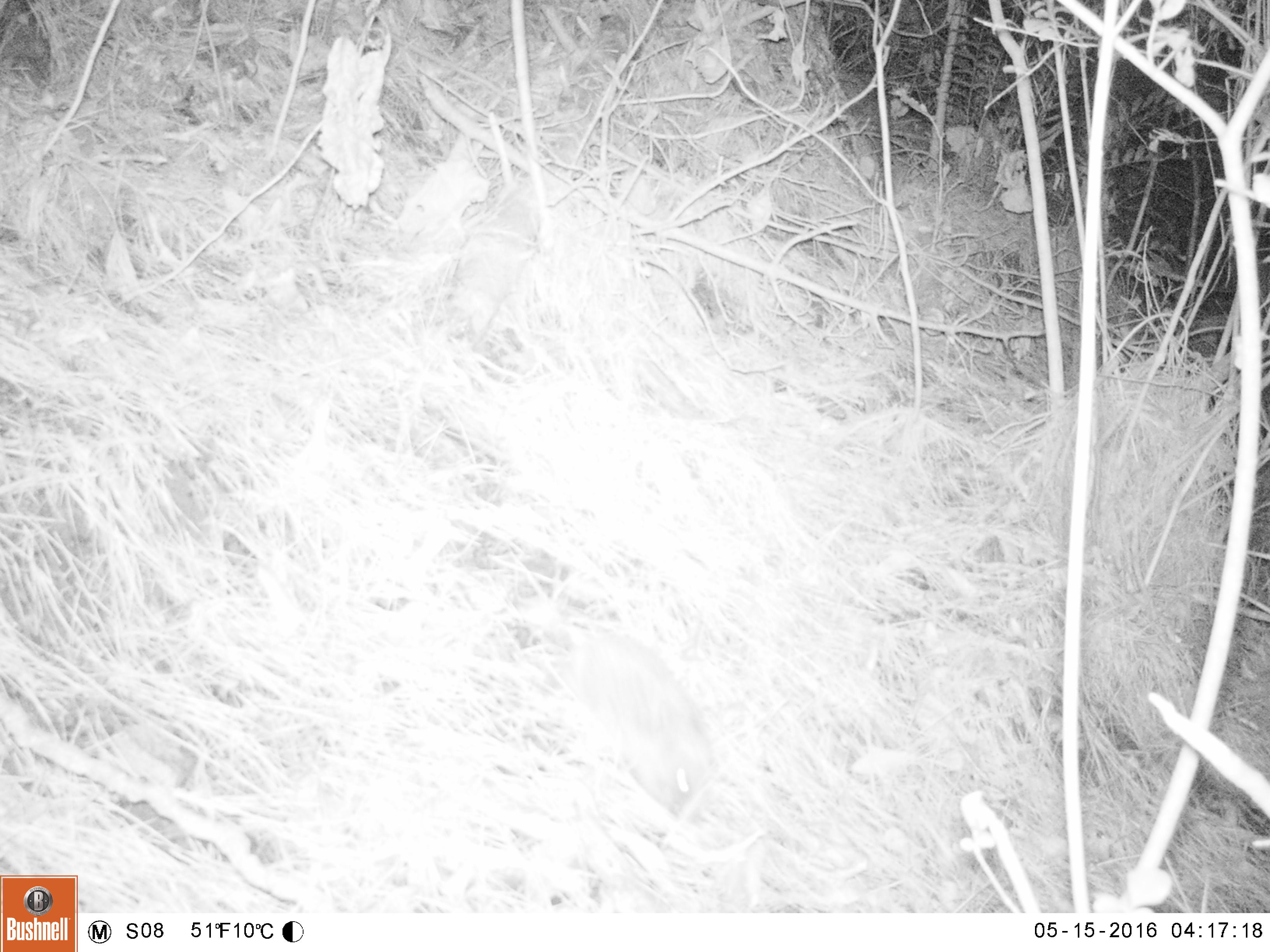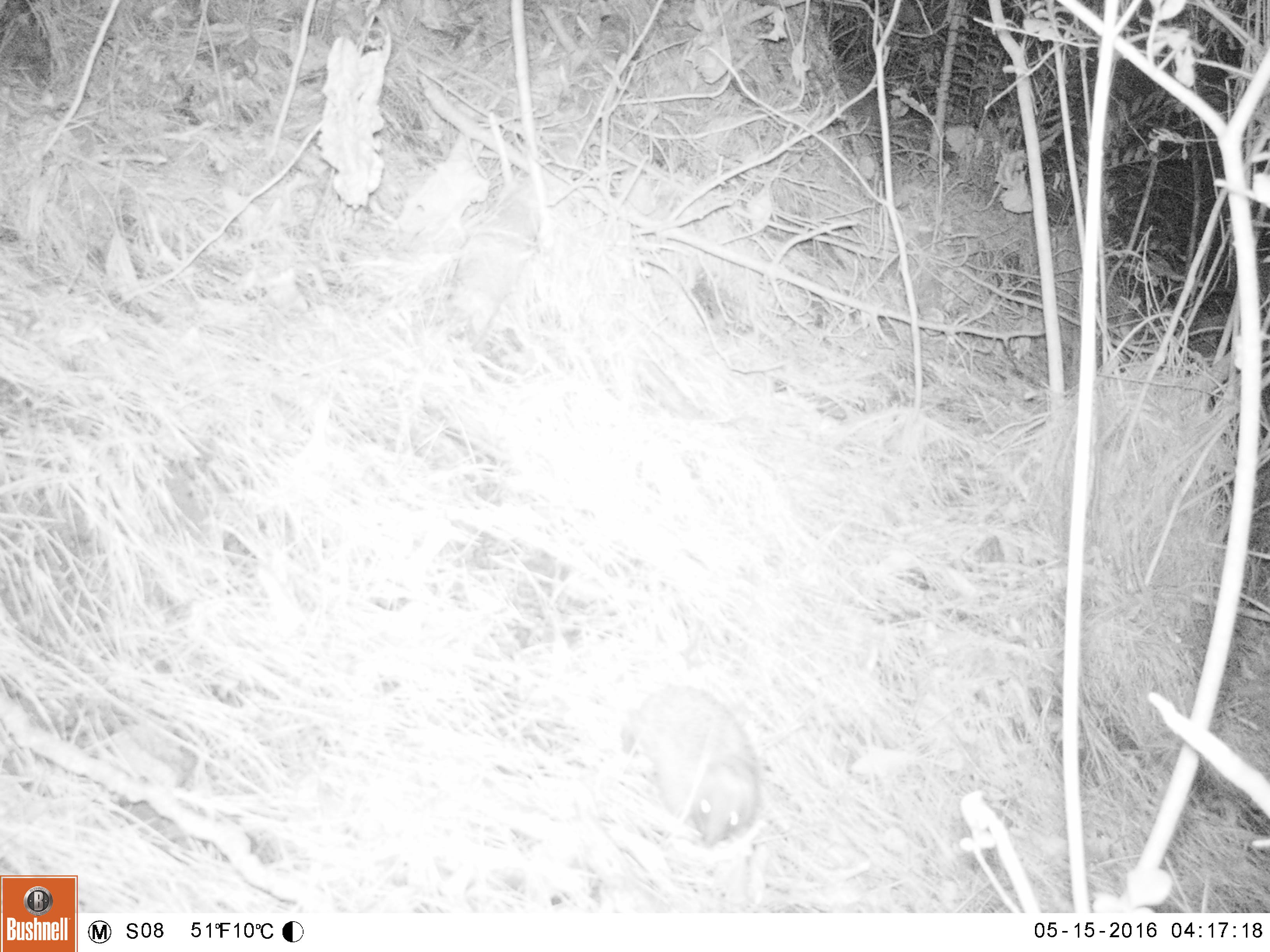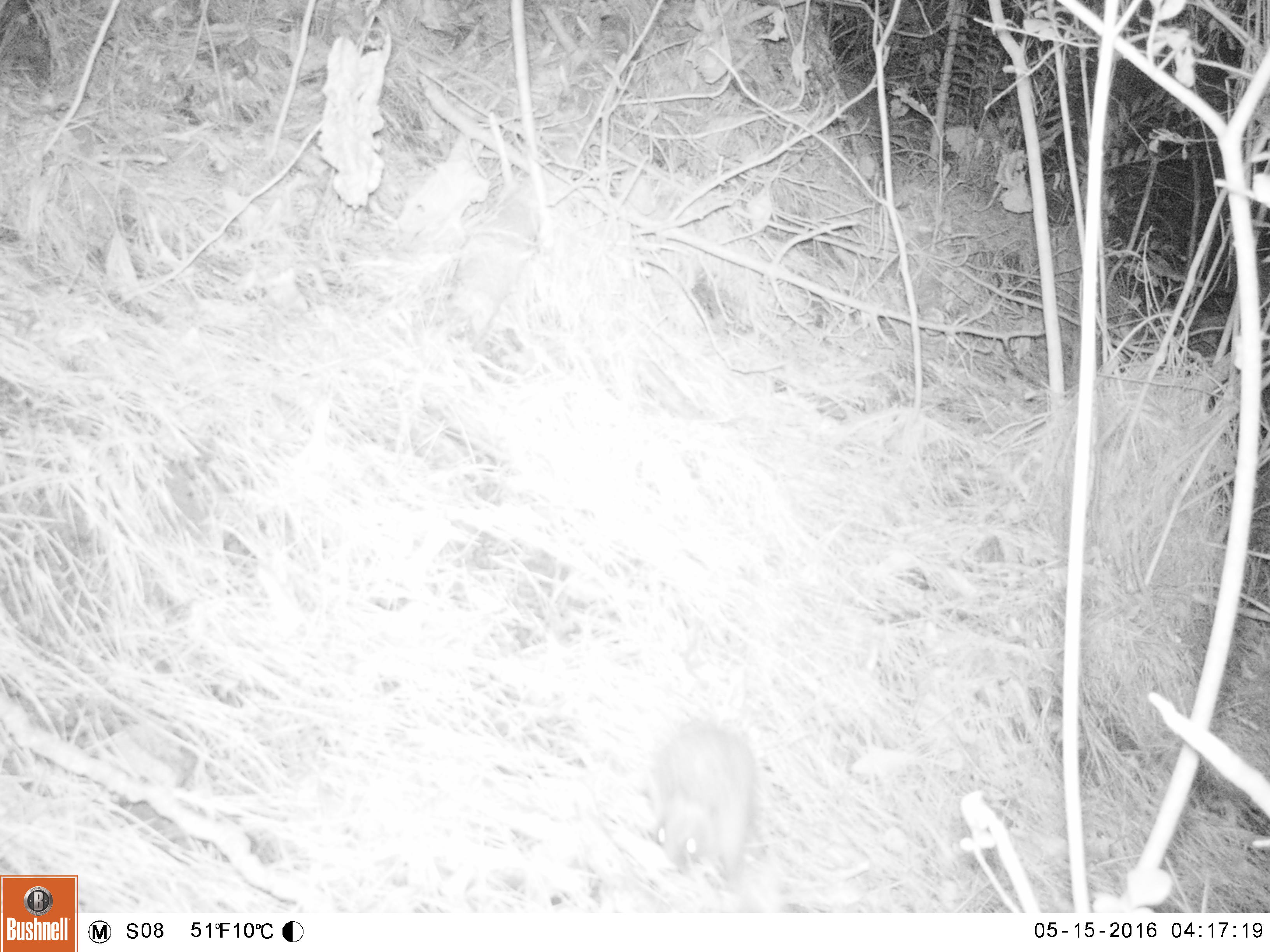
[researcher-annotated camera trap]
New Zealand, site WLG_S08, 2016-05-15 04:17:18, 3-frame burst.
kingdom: Animalia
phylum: Chordata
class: Mammalia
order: Eulipotyphla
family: Erinaceidae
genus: Erinaceus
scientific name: Erinaceus europaeus europaeus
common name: european hedgehog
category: hedgehog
Hedgehog (european hedgehog) (Erinaceus europaeus europaeus).